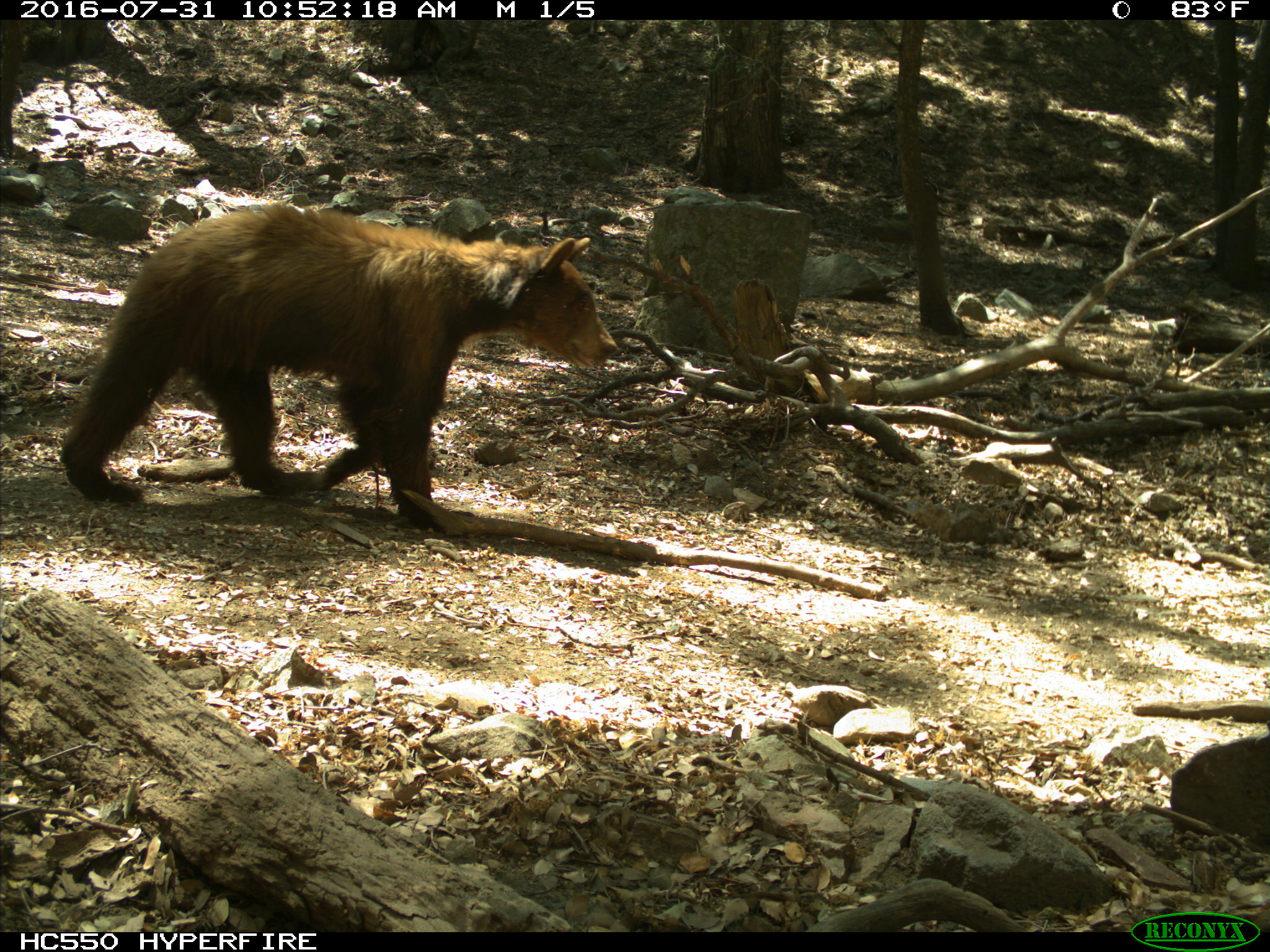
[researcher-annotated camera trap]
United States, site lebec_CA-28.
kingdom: Animalia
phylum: Chordata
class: Mammalia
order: Carnivora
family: Ursidae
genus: Ursus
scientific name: Ursus americanus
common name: american black bear